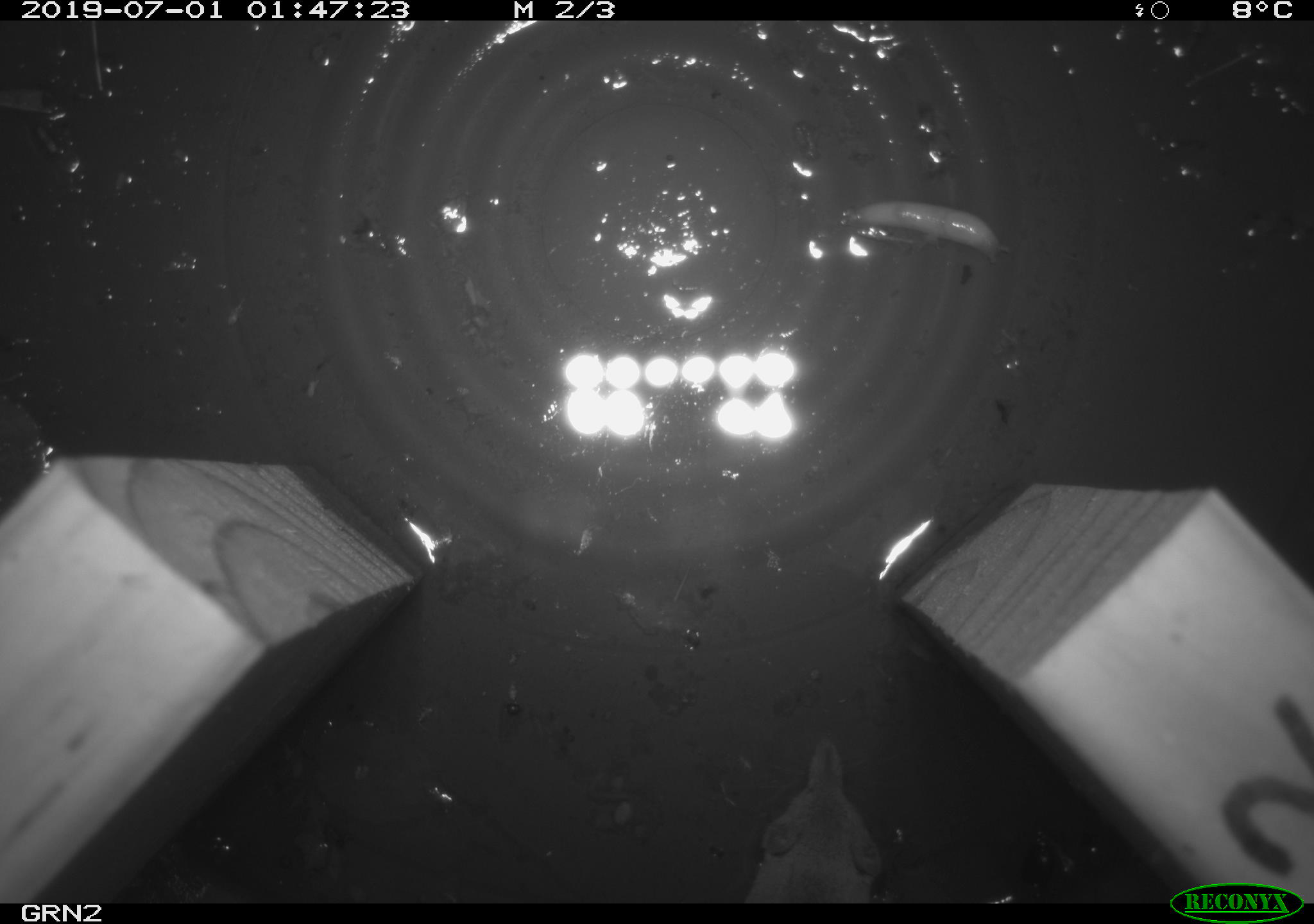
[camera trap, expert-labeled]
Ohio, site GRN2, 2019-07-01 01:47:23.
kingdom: Animalia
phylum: Chordata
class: Mammalia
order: Eulipotyphla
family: Soricidae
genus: Sorex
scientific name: Sorex cinereus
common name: masked shrew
Masked shrew (Sorex cinereus).